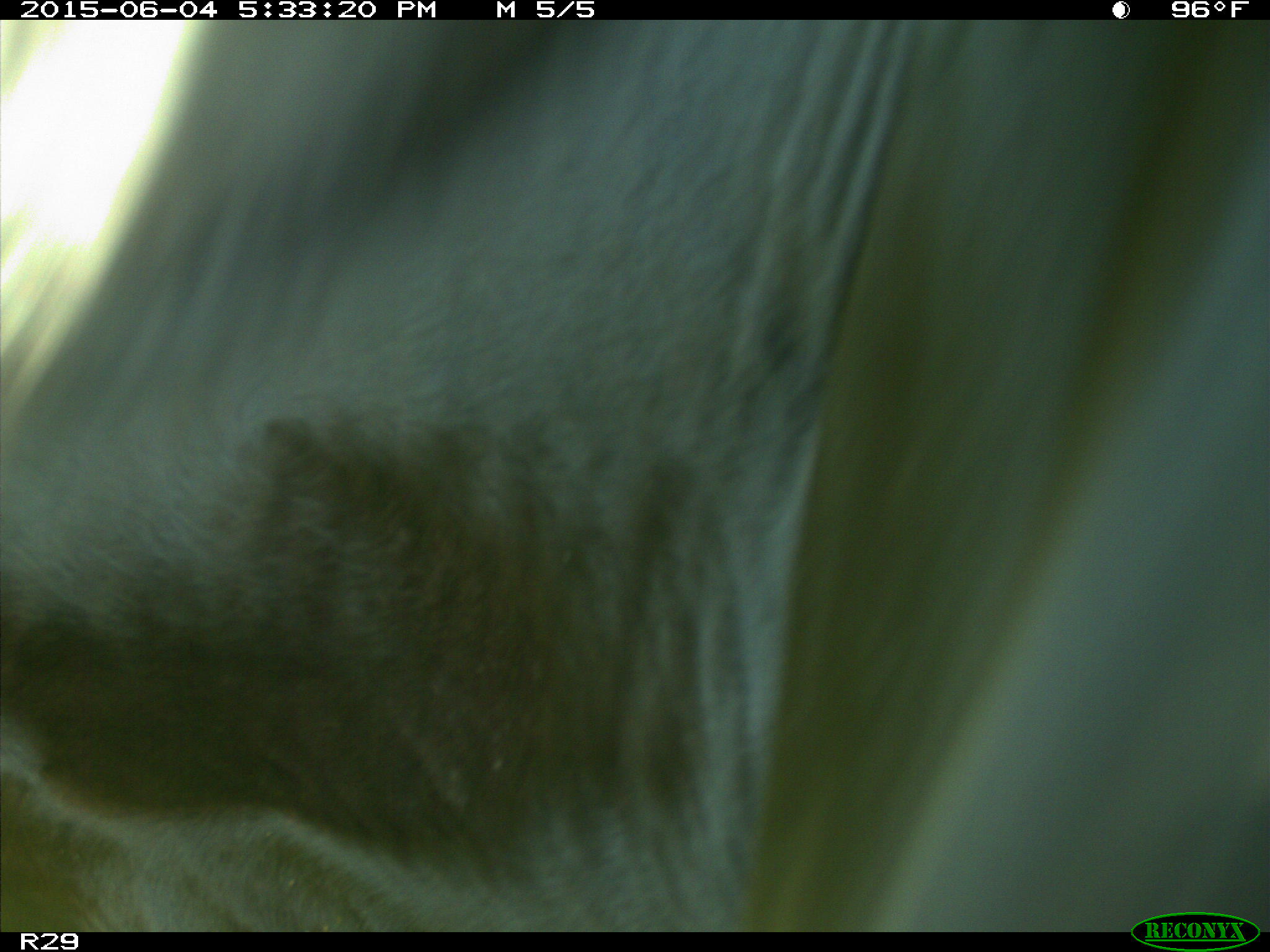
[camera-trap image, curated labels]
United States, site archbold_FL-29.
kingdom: Animalia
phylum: Chordata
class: Mammalia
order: Artiodactyla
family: Bovidae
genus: Bos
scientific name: Bos taurus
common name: domestic cow